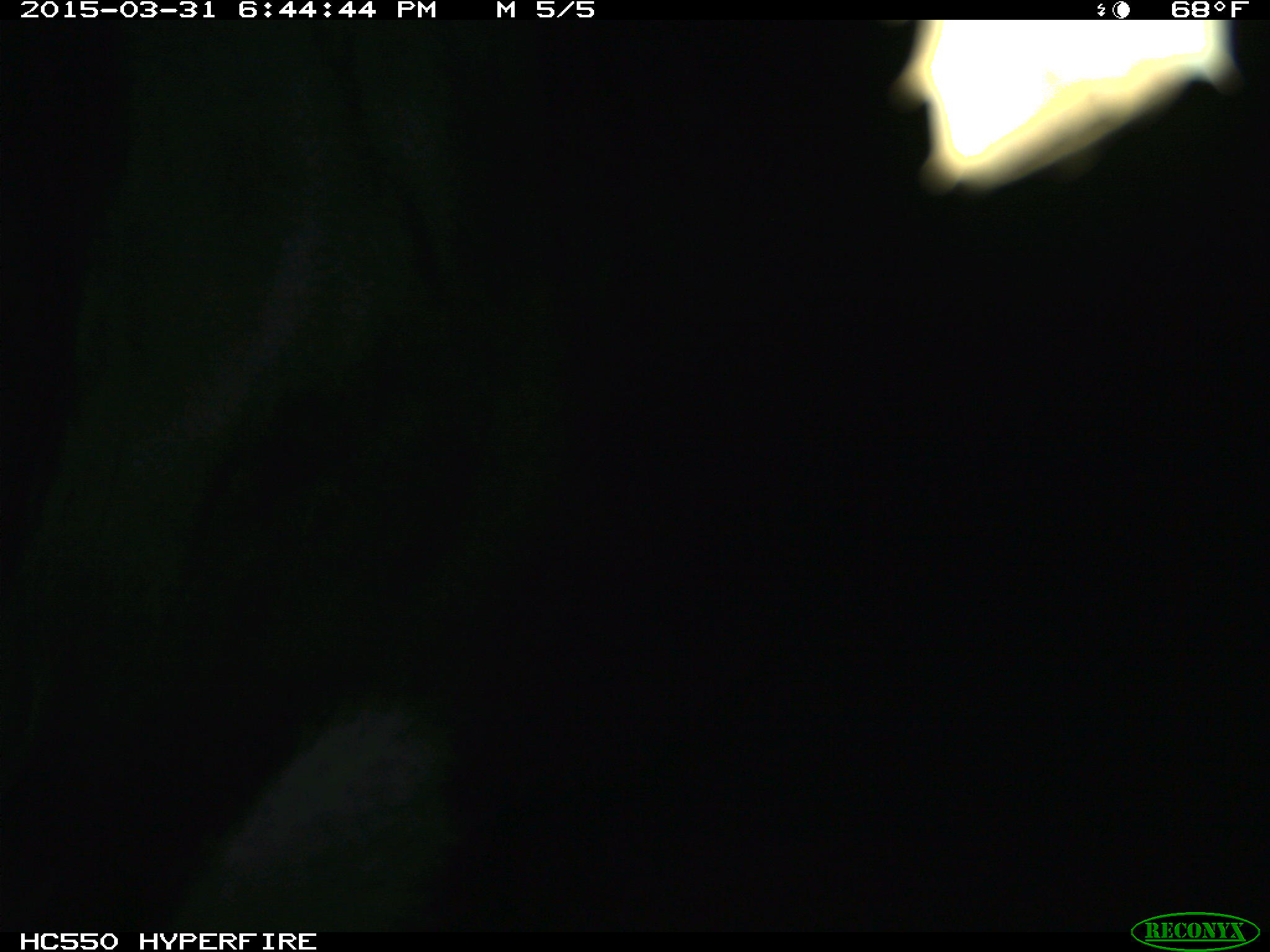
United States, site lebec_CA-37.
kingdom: Animalia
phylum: Chordata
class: Mammalia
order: Artiodactyla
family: Bovidae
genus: Bos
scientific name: Bos taurus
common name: domestic cow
Bos taurus (domestic cow).